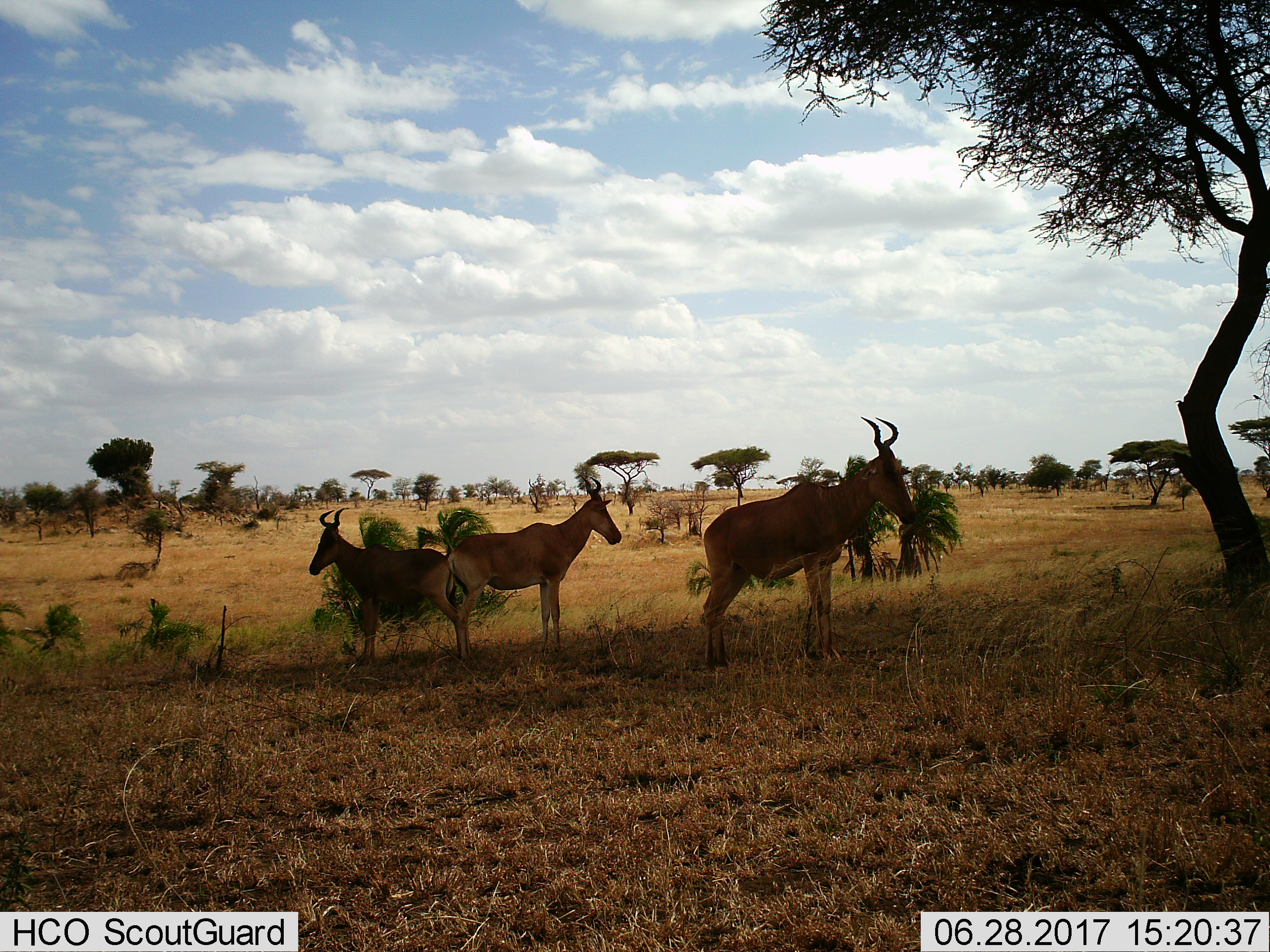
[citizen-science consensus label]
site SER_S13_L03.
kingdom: Animalia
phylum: Chordata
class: Mammalia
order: Artiodactyla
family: Bovidae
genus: Alcelaphus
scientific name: Alcelaphus buselaphus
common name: hartebeest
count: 3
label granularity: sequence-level